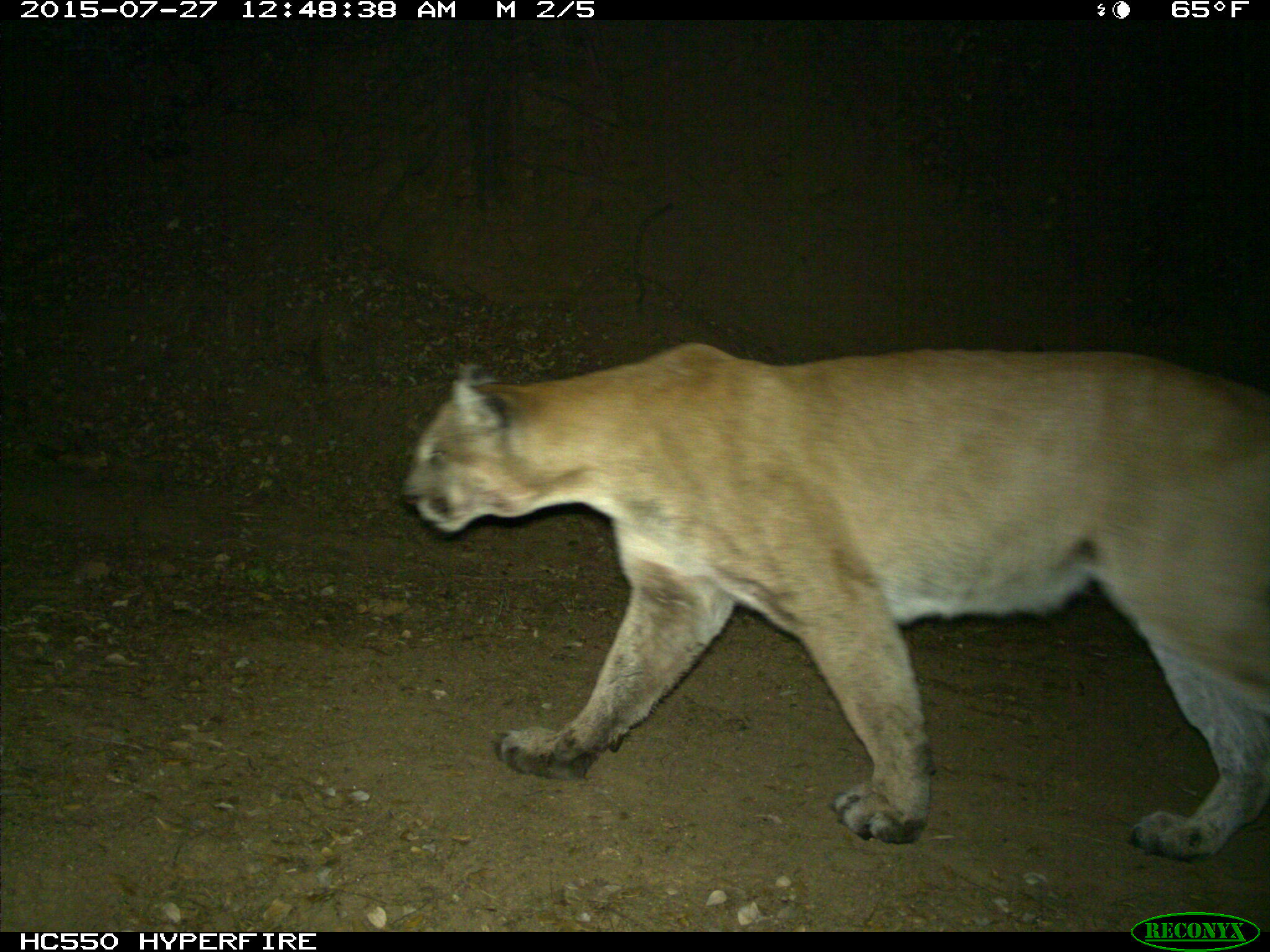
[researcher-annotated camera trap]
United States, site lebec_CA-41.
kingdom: Animalia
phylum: Chordata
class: Mammalia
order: Carnivora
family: Felidae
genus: Puma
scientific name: Puma concolor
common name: mountain lion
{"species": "Puma concolor (mountain lion)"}